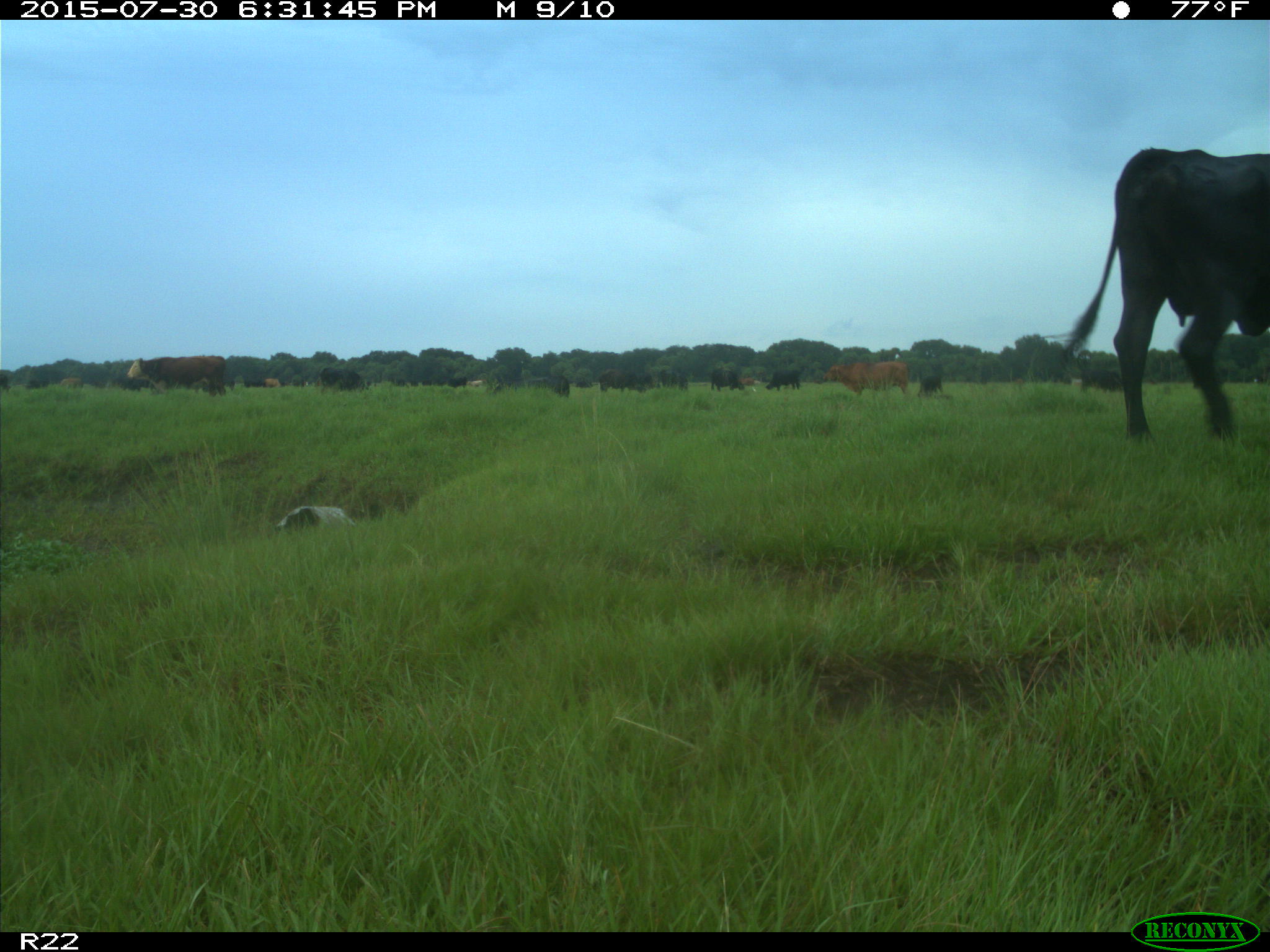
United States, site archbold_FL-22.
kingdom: Animalia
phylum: Chordata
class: Mammalia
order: Artiodactyla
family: Bovidae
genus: Bos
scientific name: Bos taurus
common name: domestic cow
Bos taurus (domestic cow).